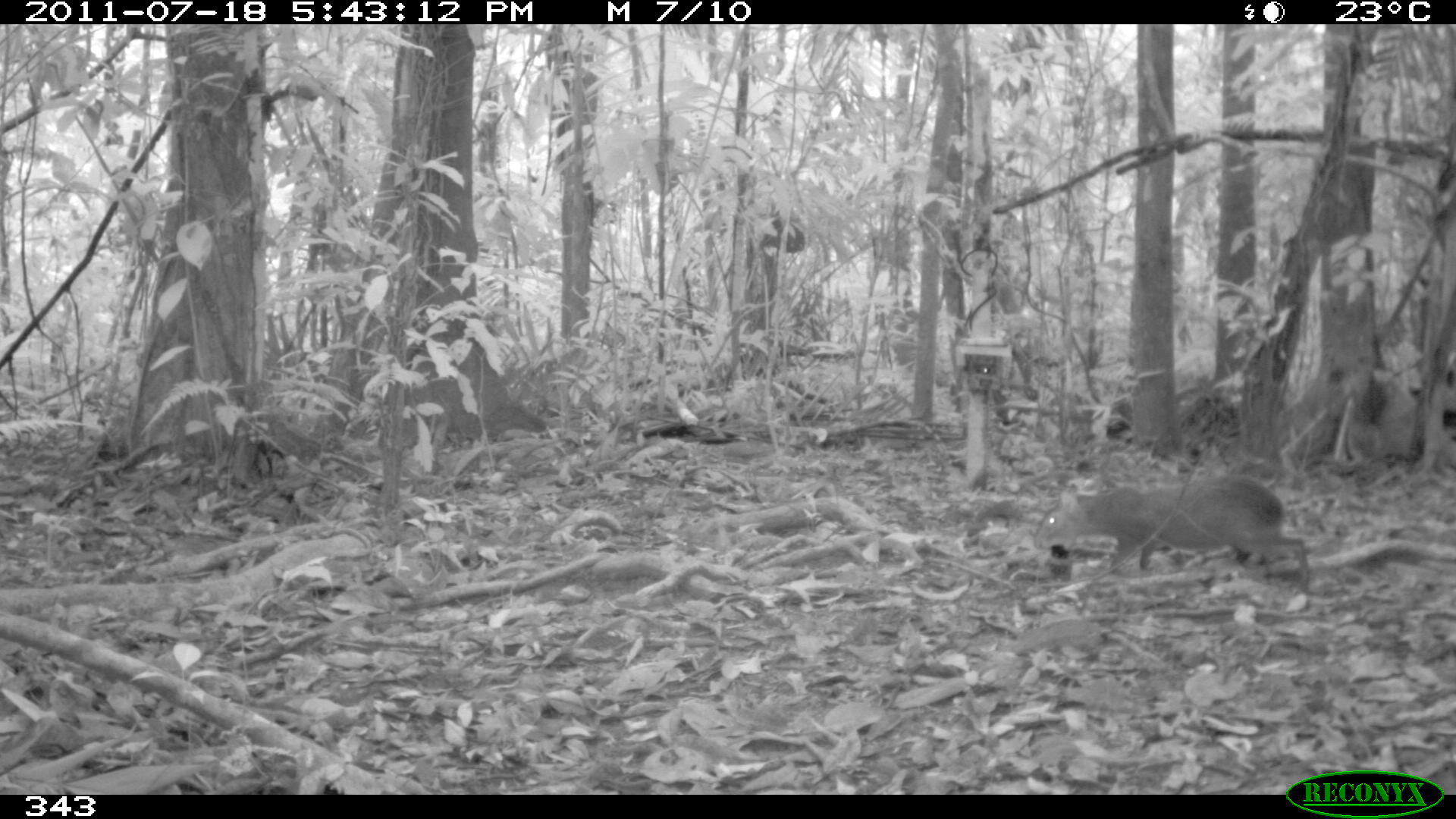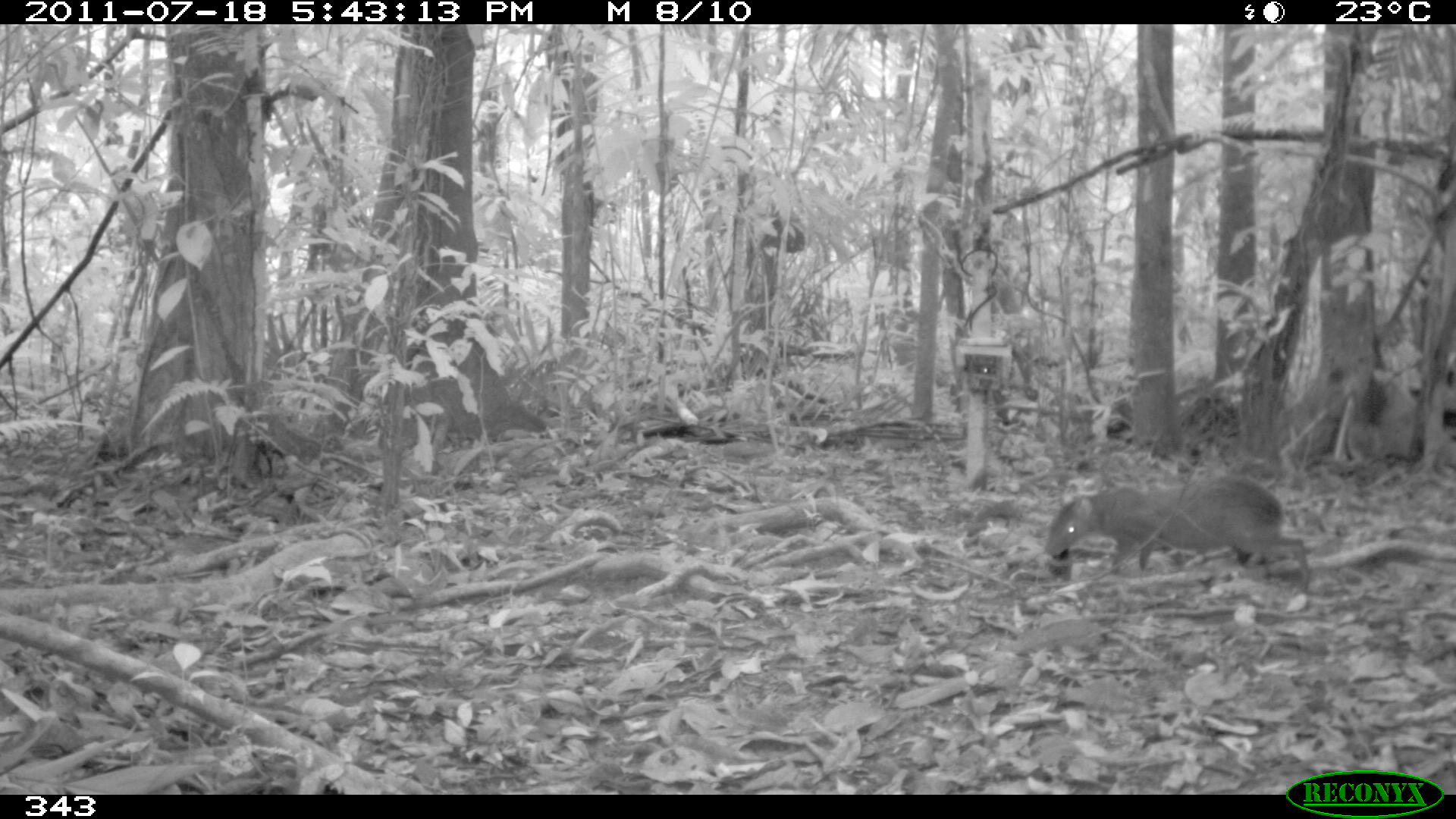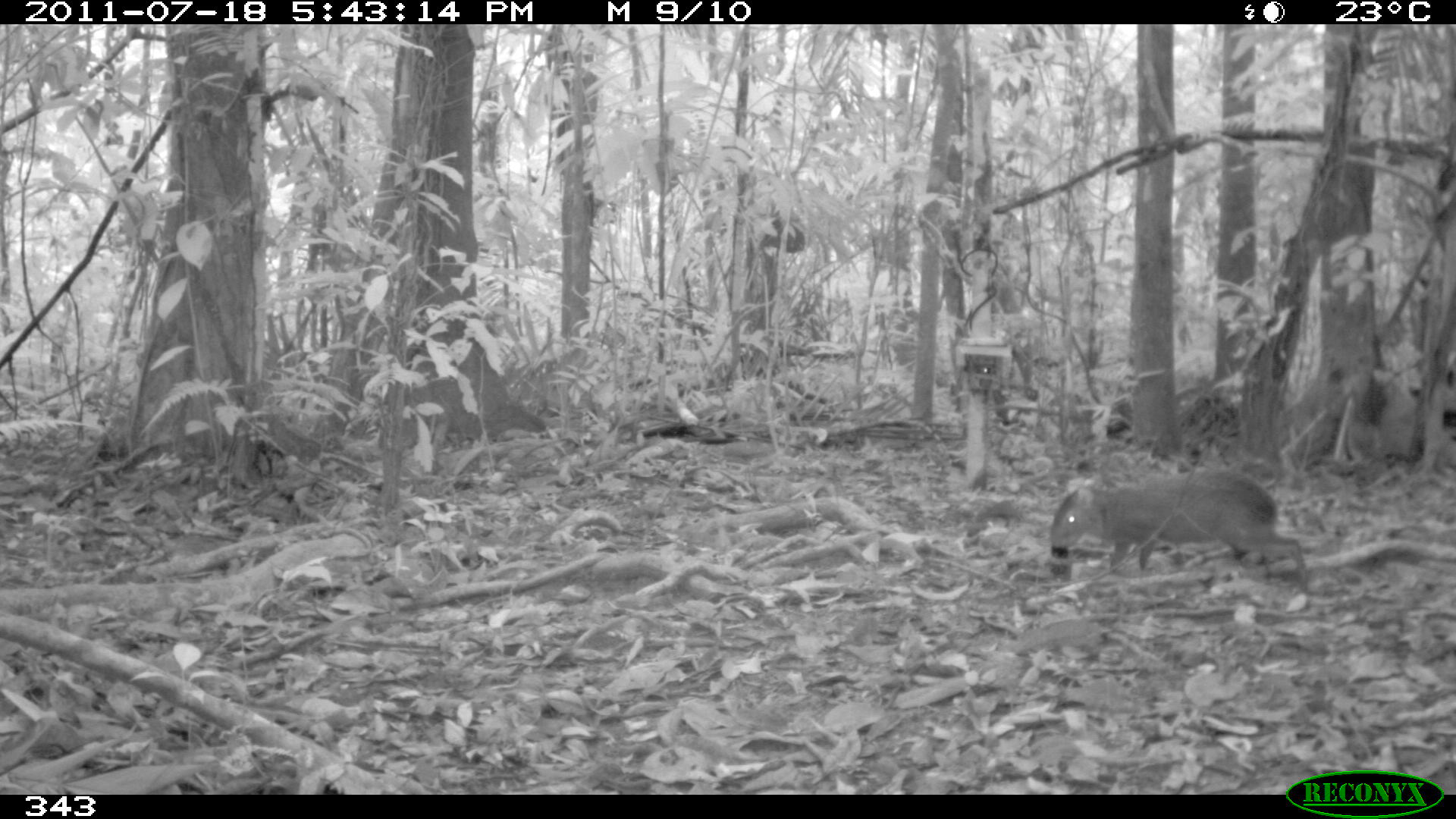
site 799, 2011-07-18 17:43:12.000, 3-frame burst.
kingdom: Animalia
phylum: Chordata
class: Mammalia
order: Rodentia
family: Dasyproctidae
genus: Dasyprocta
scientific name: Dasyprocta punctata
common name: central american agouti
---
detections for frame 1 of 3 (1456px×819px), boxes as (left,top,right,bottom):
dasyprocta punctata: (1037,478,1314,596)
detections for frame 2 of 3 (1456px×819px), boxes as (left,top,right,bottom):
dasyprocta punctata: (1041,479,1314,590)